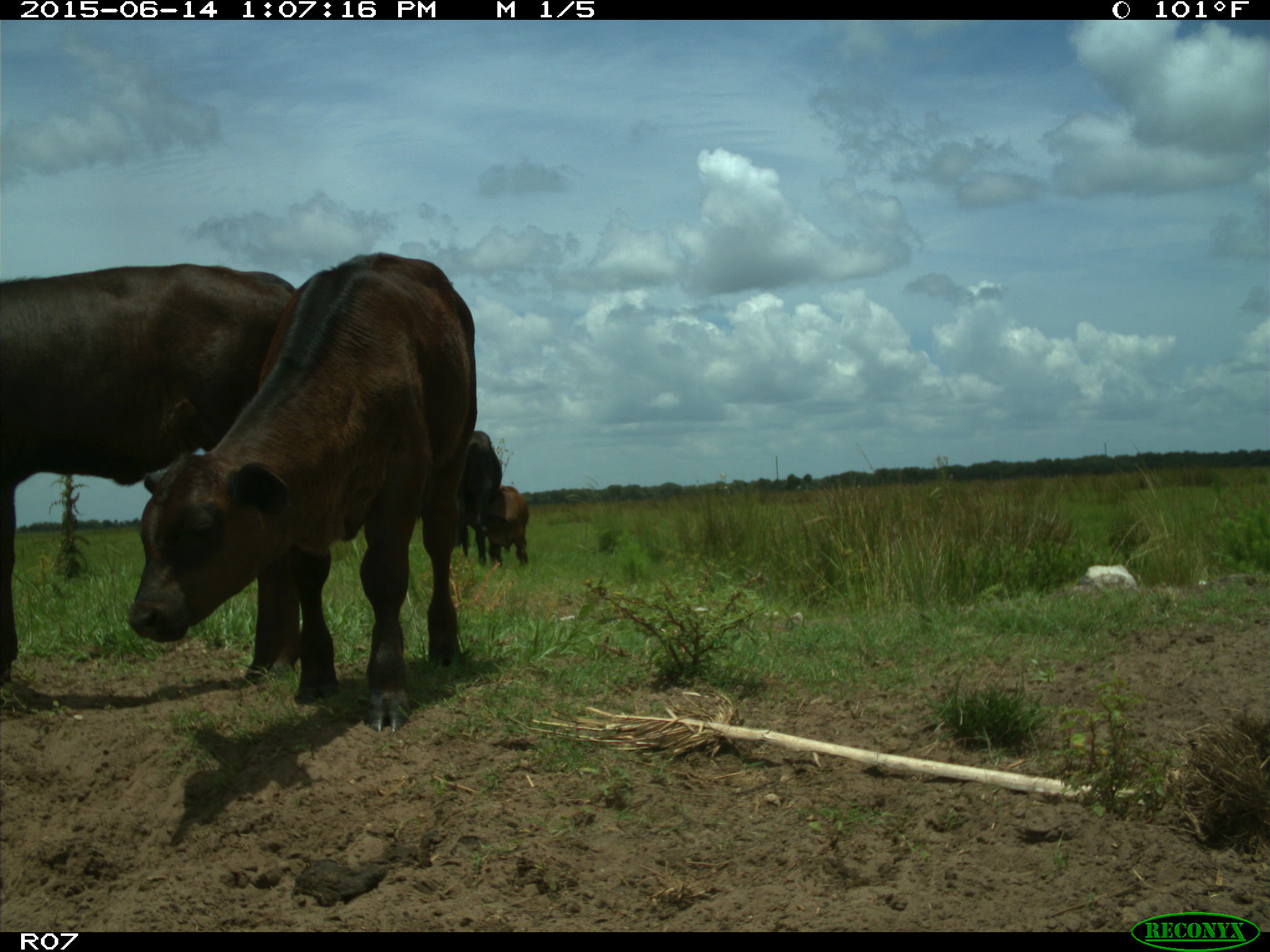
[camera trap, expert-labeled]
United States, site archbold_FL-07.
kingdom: Animalia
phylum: Chordata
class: Mammalia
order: Artiodactyla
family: Bovidae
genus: Bos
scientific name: Bos taurus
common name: domestic cow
Bos taurus (domestic cow).